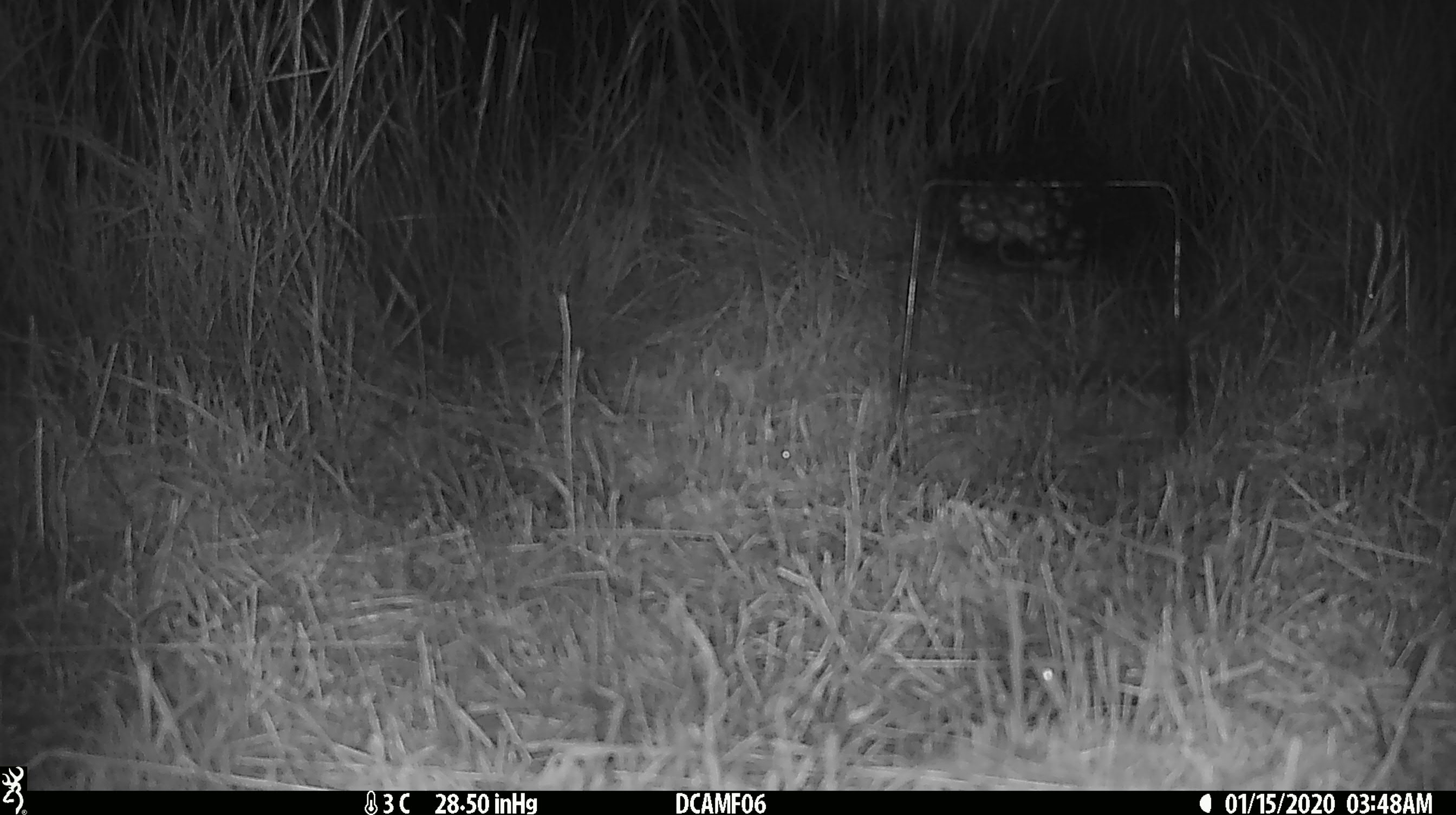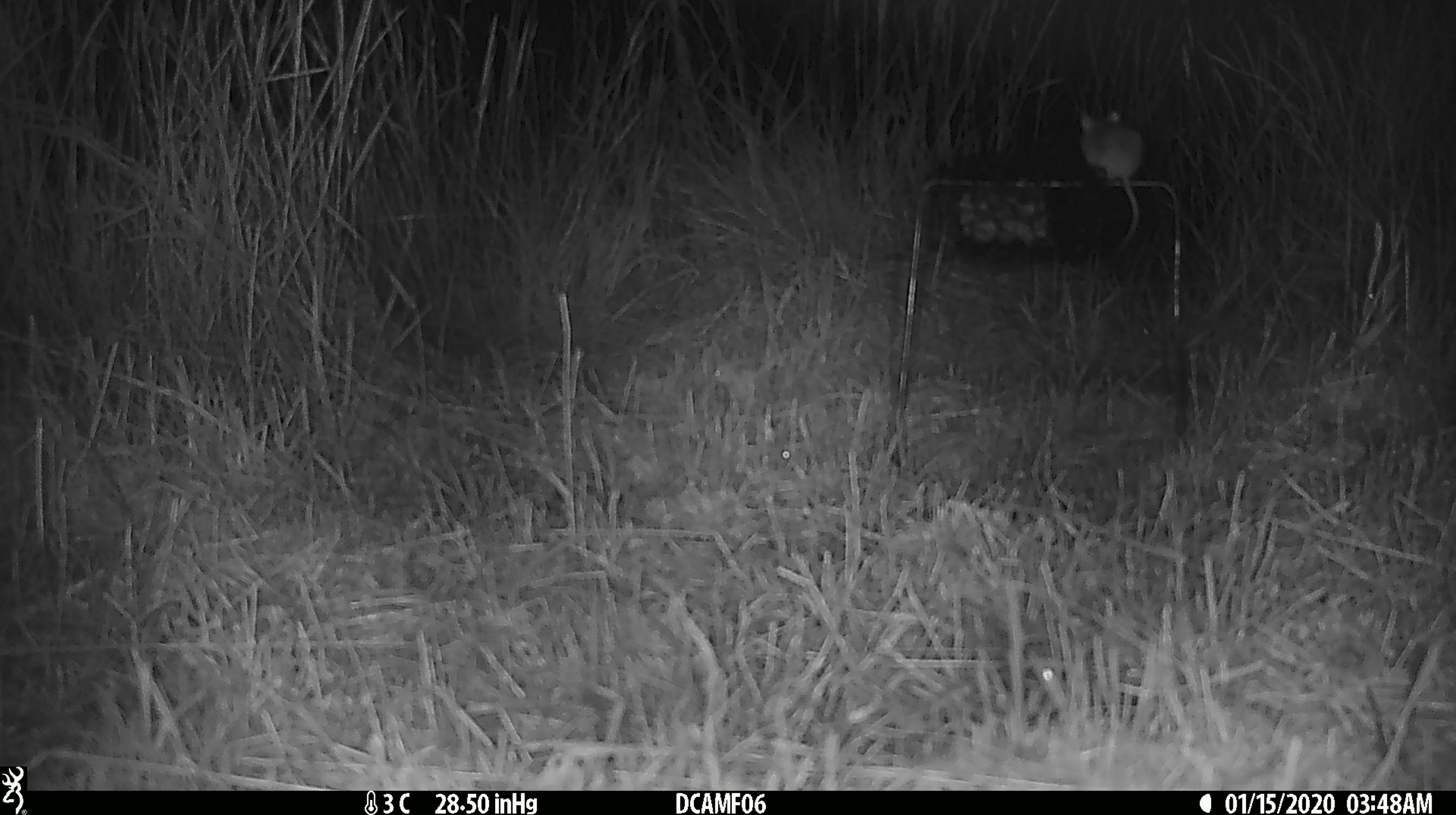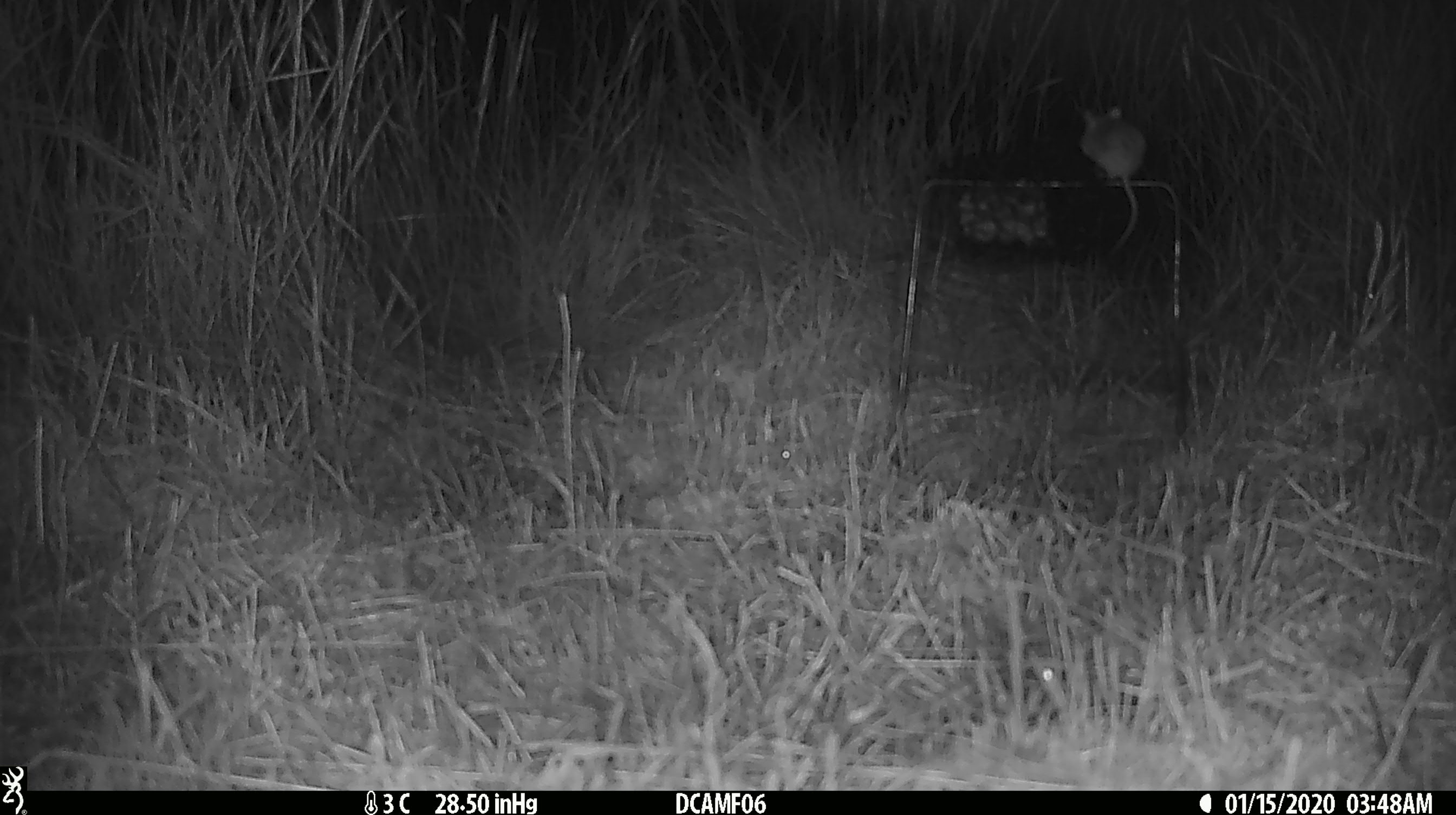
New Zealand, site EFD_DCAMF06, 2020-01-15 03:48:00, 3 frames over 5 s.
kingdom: Animalia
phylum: Chordata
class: Mammalia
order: Rodentia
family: Muridae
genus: Mus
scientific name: Mus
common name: mouse